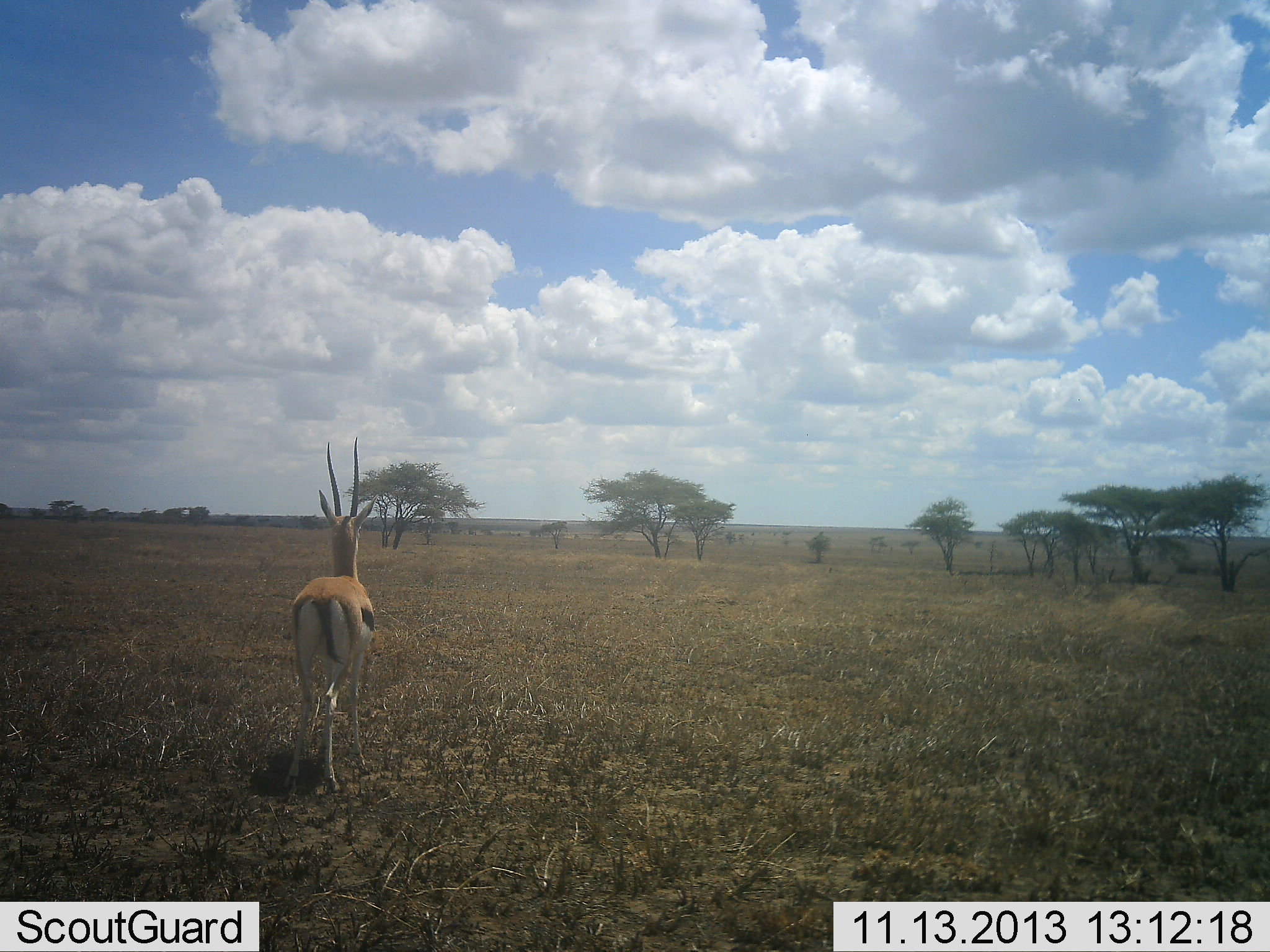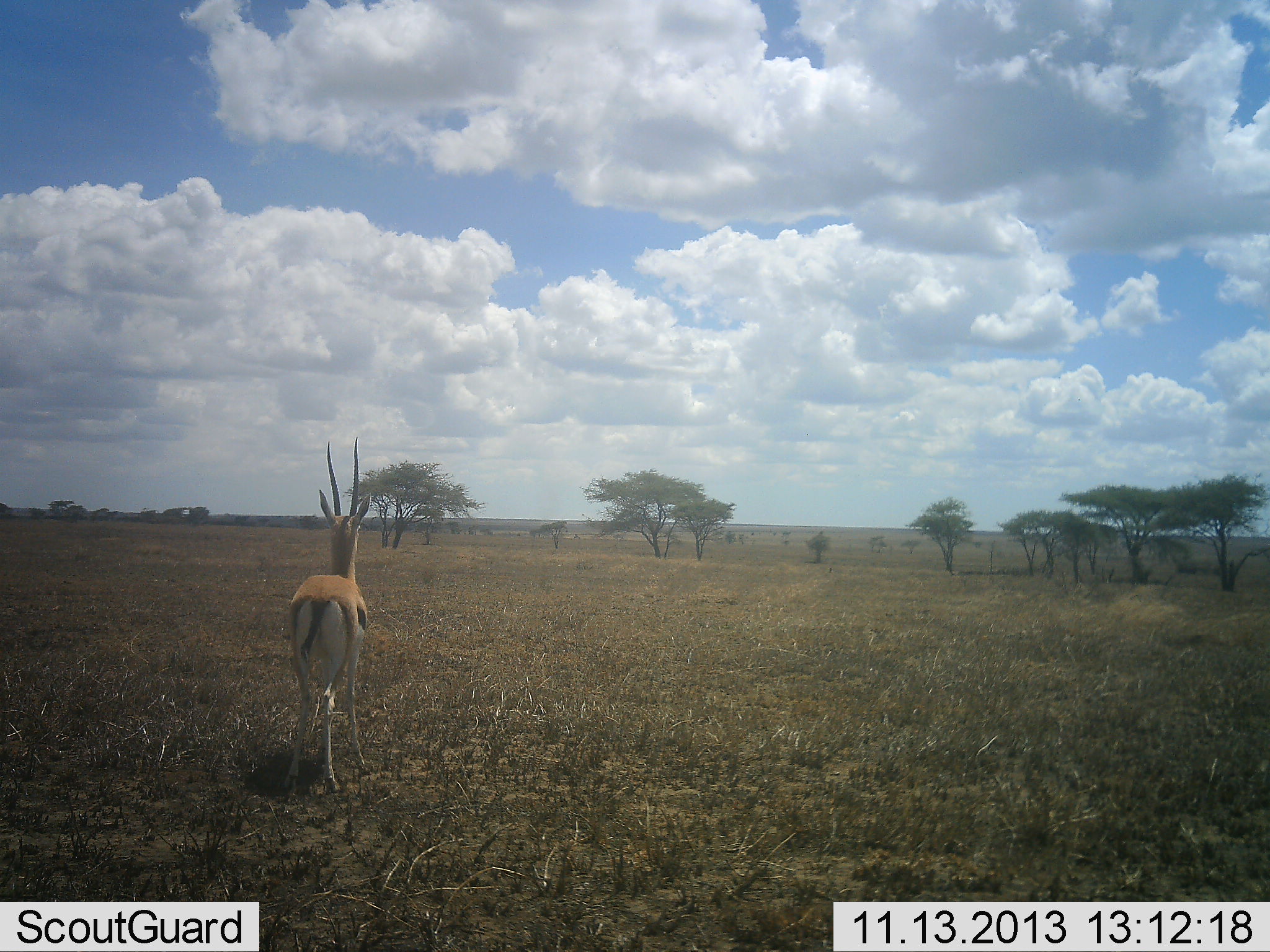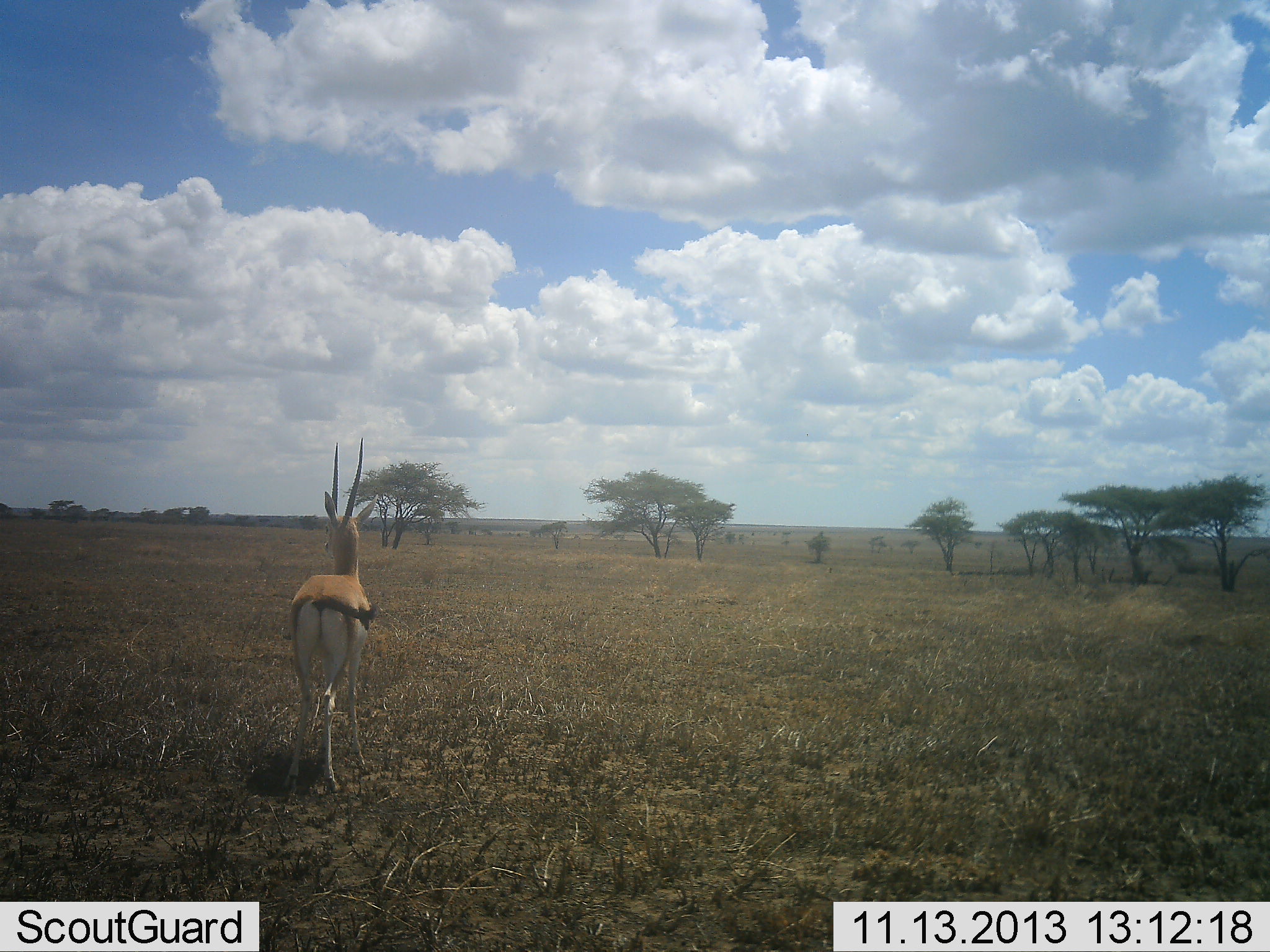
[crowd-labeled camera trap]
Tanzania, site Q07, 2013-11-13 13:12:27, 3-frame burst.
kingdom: Animalia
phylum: Chordata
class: Mammalia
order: Artiodactyla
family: Bovidae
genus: Eudorcas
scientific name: Eudorcas thomsonii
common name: thomson's gazelle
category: gazellethomsons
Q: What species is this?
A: Gazellethomsons (thomson's gazelle) (Eudorcas thomsonii).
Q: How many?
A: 1.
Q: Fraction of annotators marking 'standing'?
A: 100%.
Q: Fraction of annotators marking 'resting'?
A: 0%.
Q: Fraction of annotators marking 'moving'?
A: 0%.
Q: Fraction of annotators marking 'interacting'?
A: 0%.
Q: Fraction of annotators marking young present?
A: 0%.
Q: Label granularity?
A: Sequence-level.